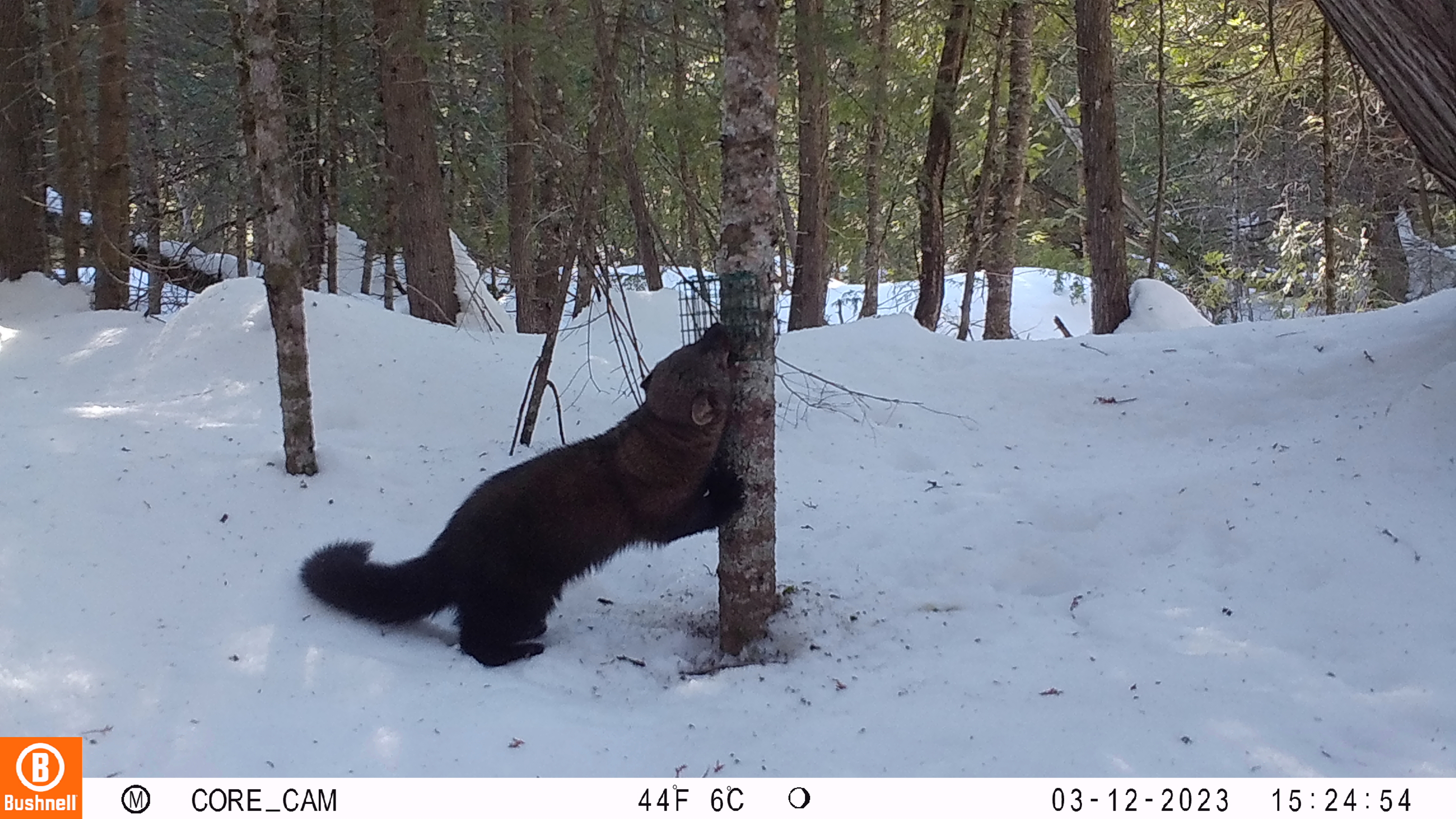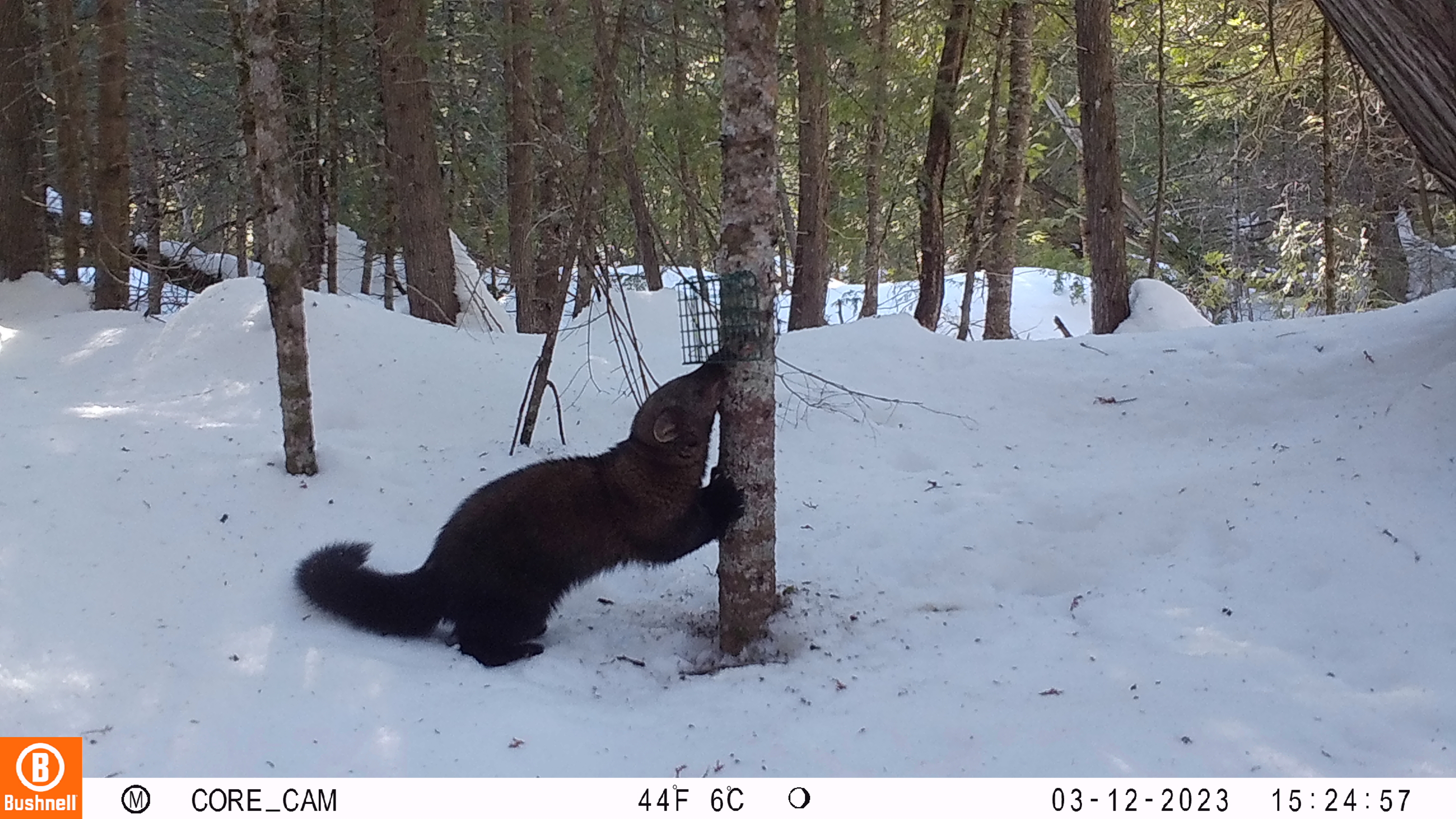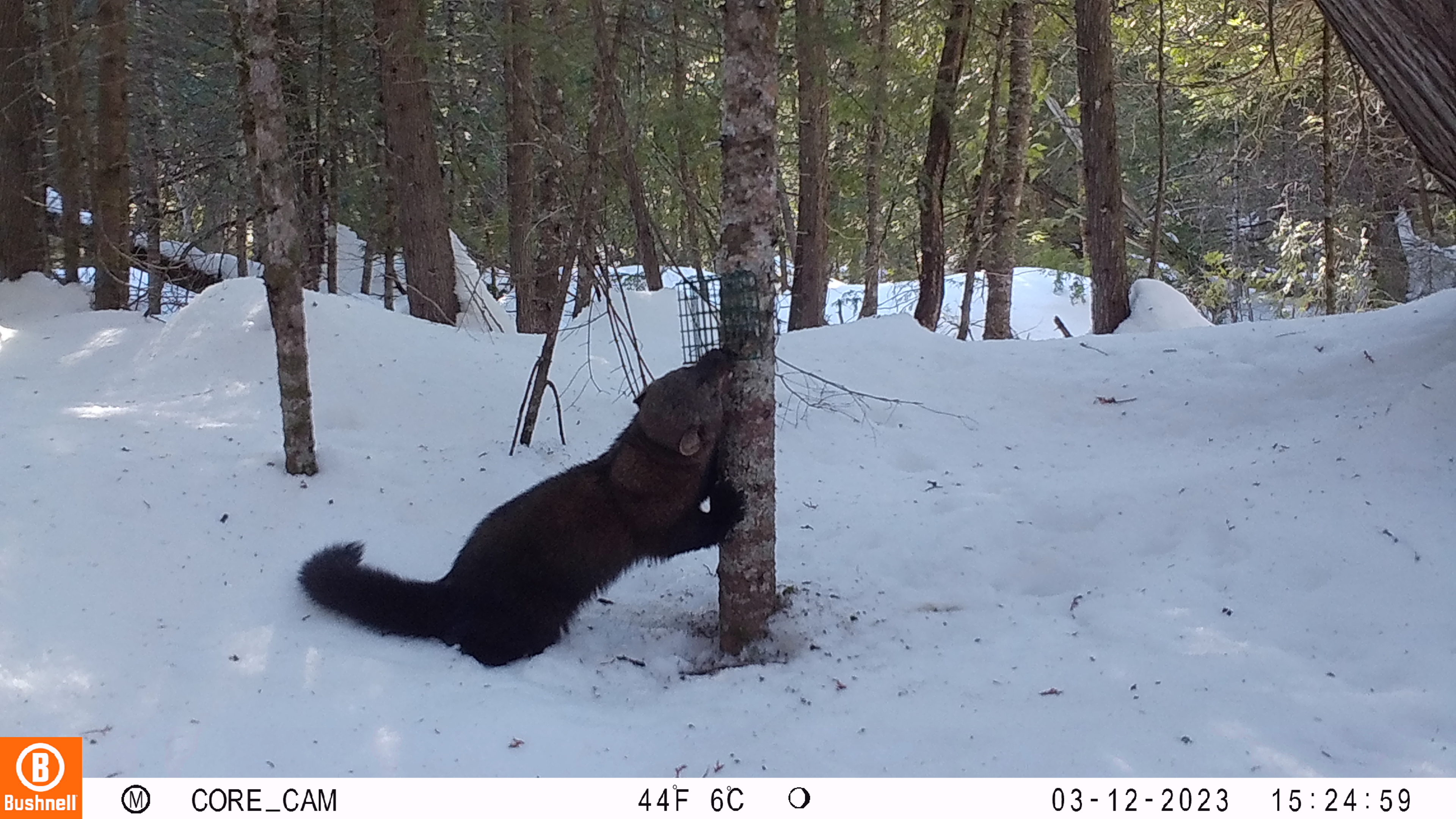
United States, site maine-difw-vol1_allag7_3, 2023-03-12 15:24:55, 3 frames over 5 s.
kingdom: Animalia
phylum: Chordata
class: Mammalia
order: Carnivora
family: Mustelidae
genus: Pekania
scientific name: Pekania pennanti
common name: fisher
Fisher (Pekania pennanti).